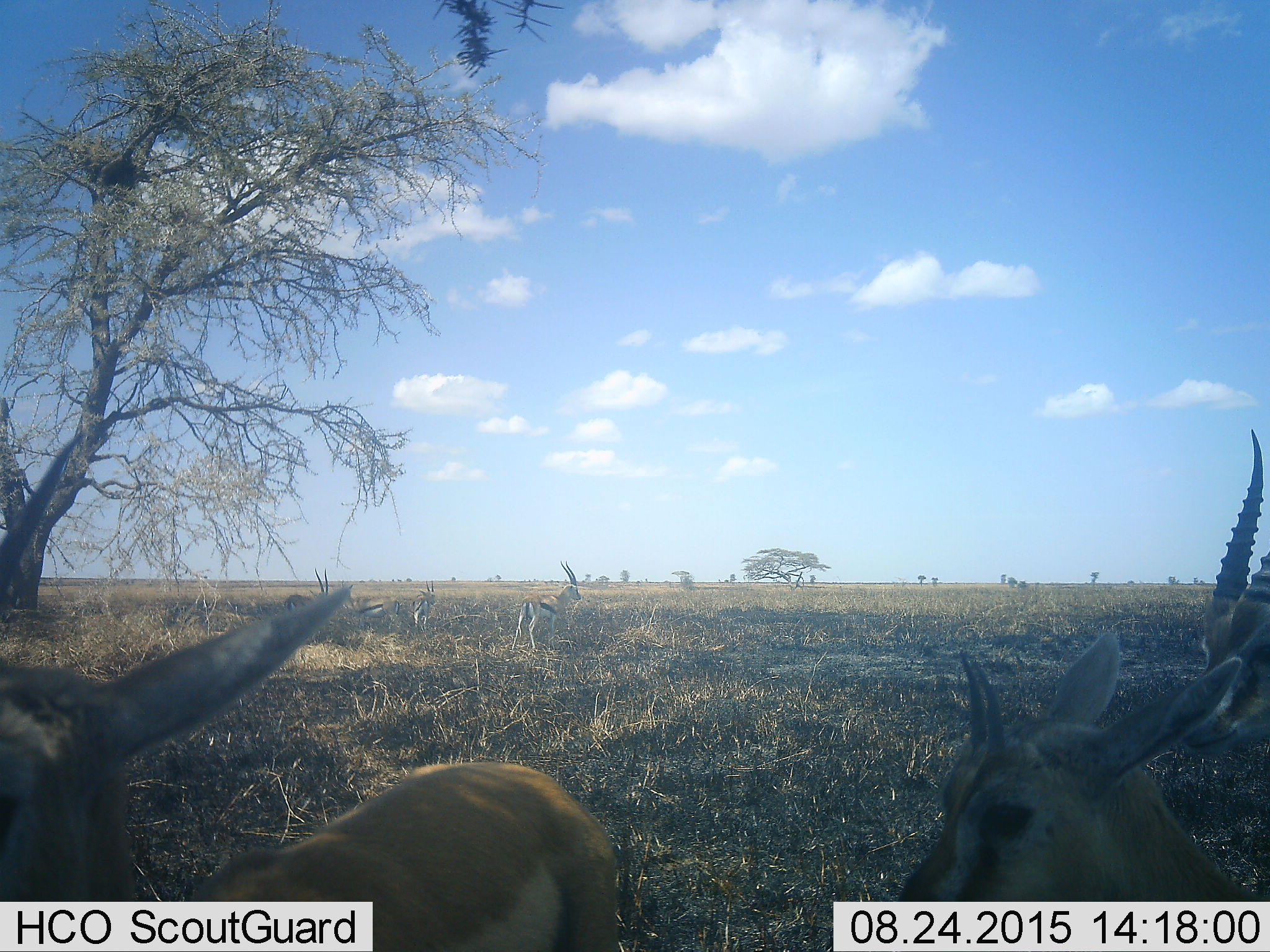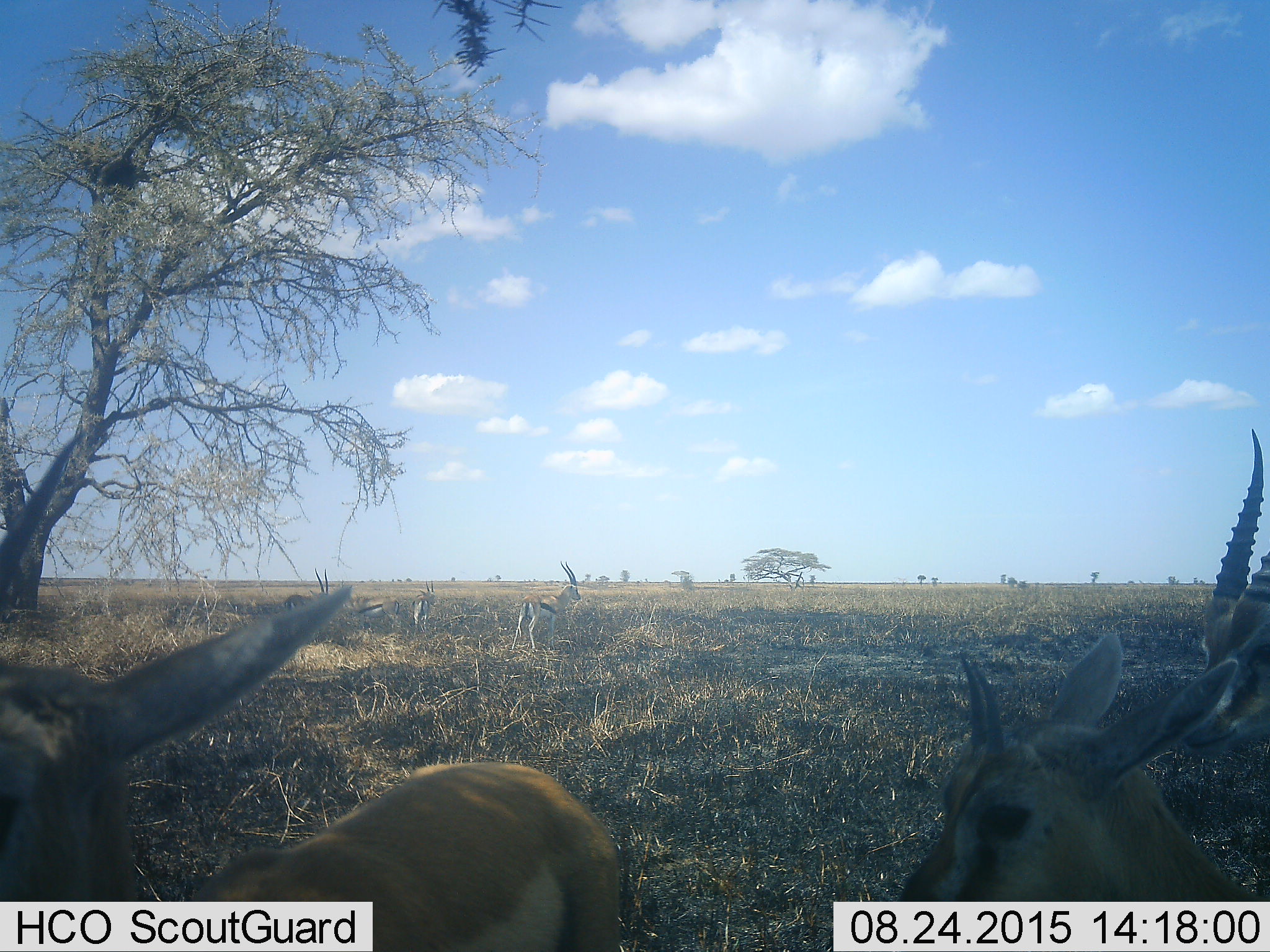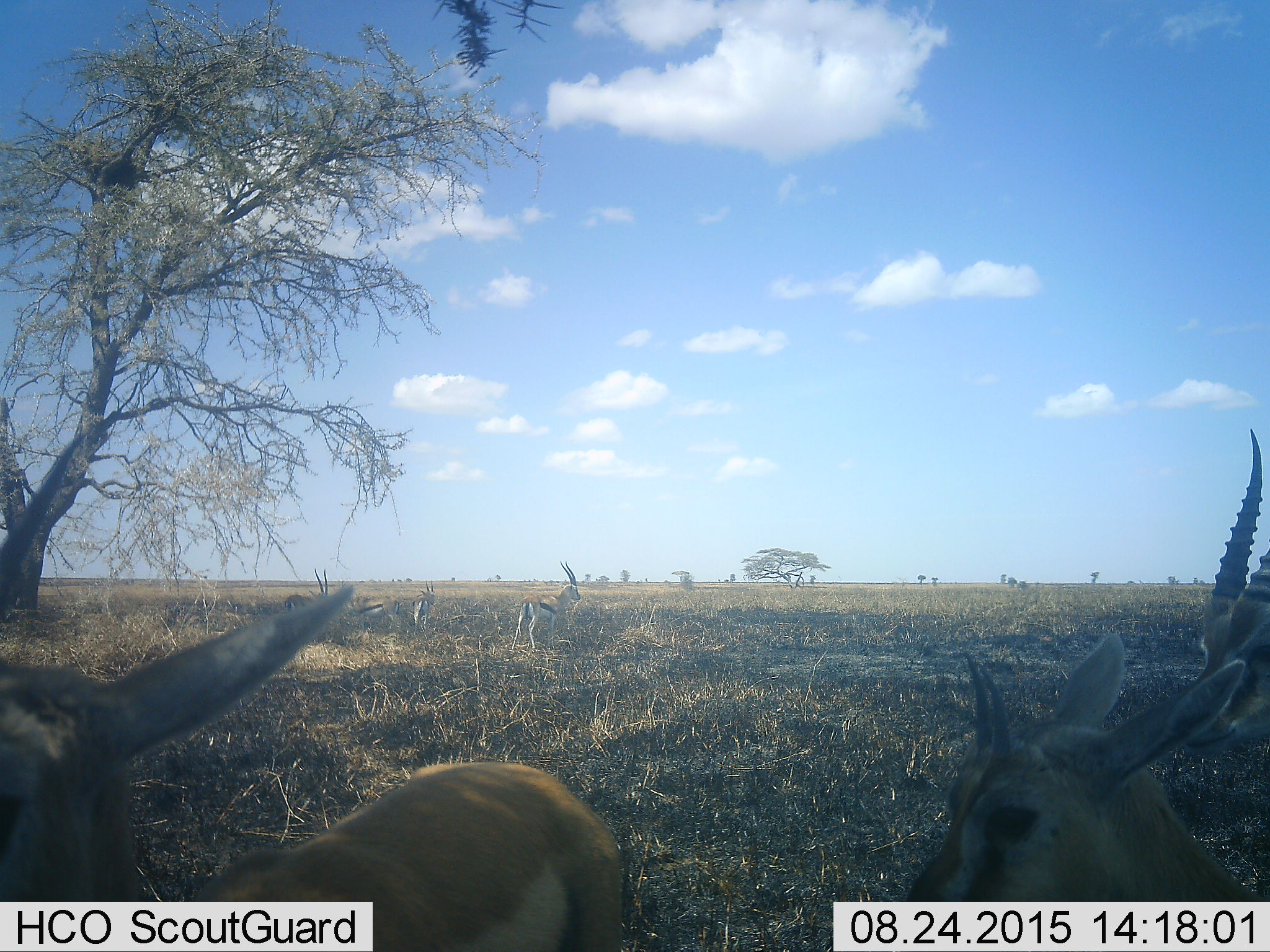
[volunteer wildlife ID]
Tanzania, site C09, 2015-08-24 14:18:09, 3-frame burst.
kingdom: Animalia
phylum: Chordata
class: Mammalia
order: Artiodactyla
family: Bovidae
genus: Eudorcas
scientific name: Eudorcas thomsonii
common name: thomson's gazelle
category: gazellethomsons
Gazellethomsons (thomson's gazelle) (Eudorcas thomsonii), count 7. Behavior (volunteer vote fractions): standing 100%, resting 12%, moving 6%, interacting 12%. Young present (vote fraction): 25%. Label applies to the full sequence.